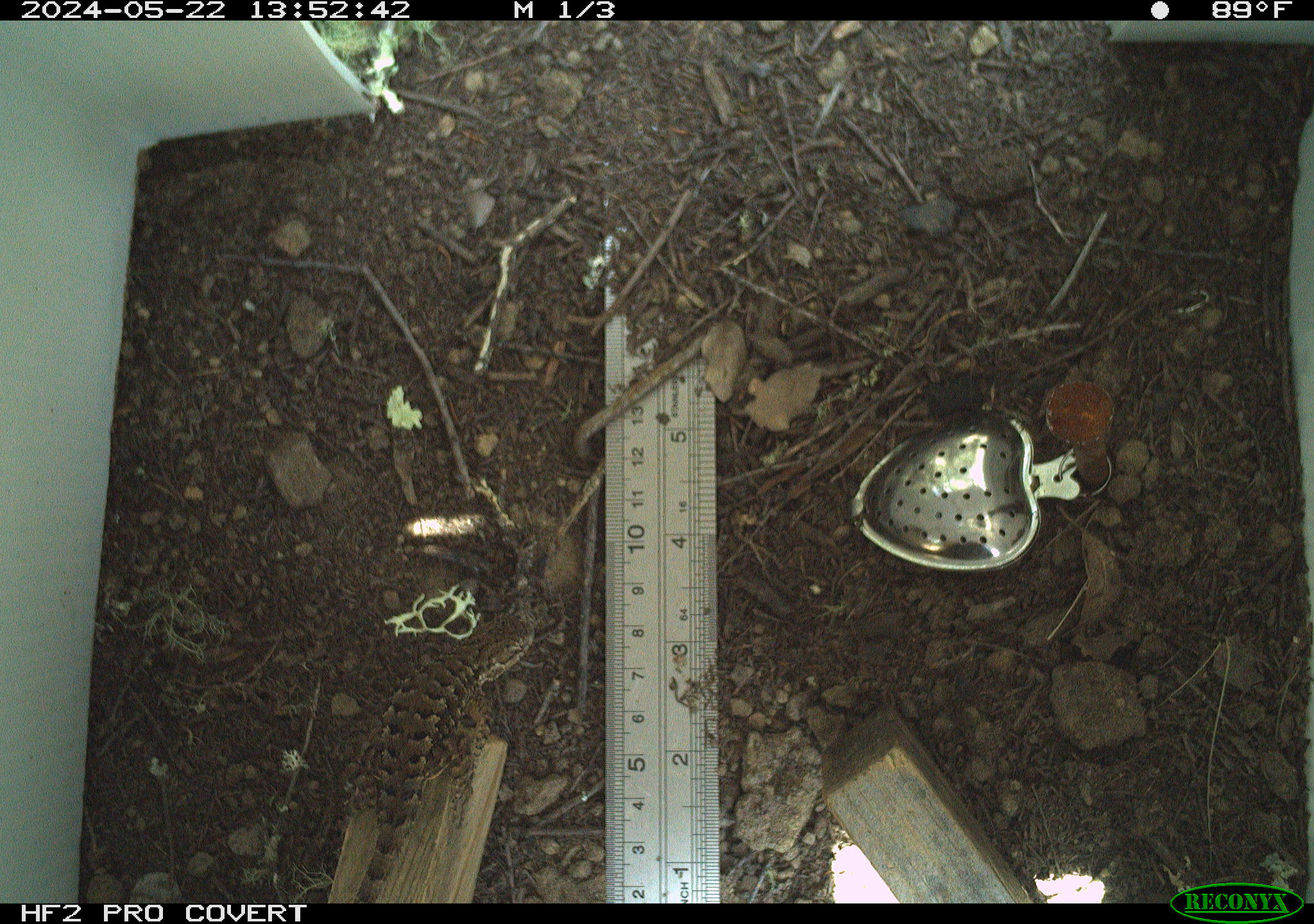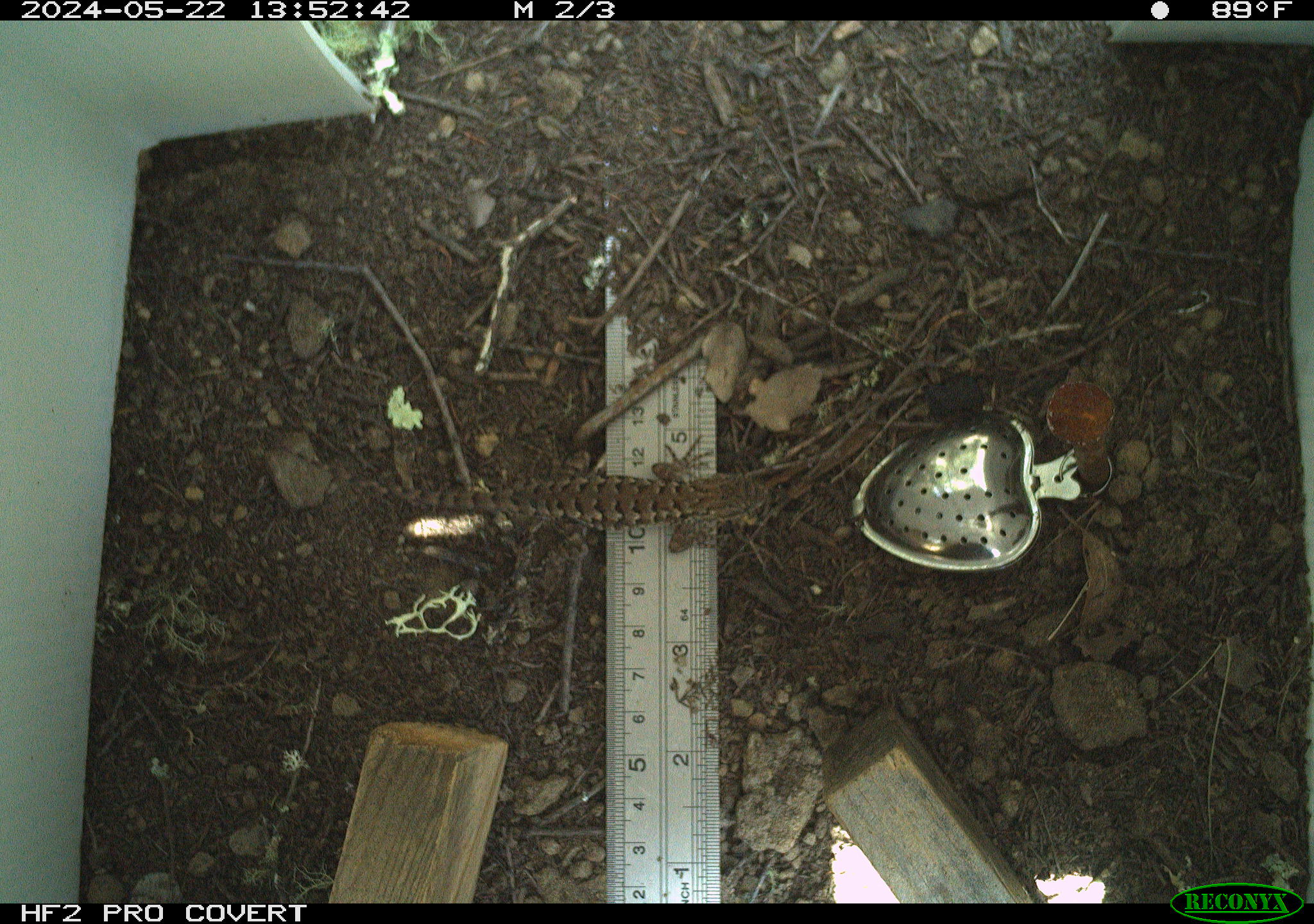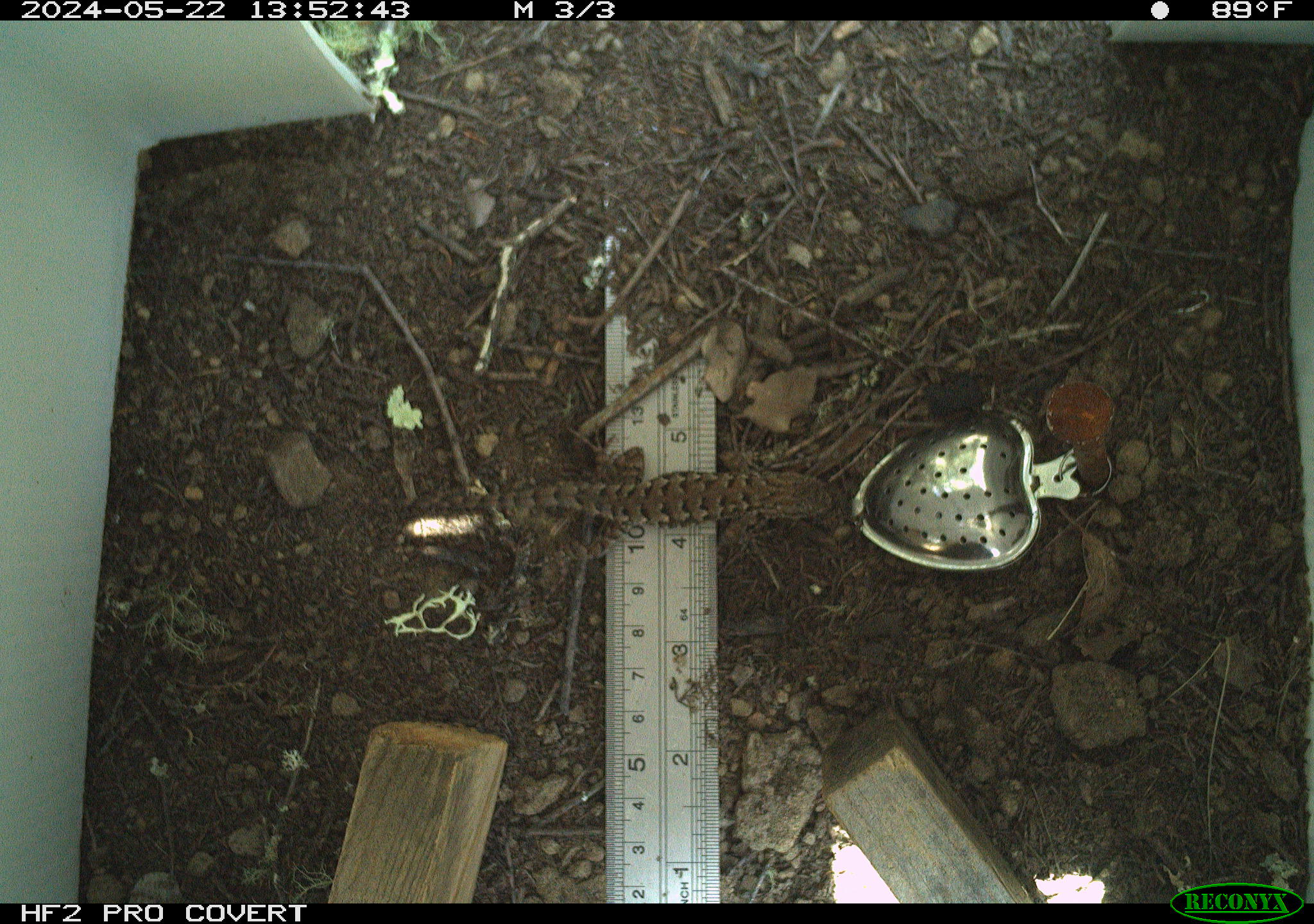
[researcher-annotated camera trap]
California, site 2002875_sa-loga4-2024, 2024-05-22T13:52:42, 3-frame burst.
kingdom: Animalia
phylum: Chordata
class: Reptilia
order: Squamata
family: Phrynosomatidae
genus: Sceloporus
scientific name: Sceloporus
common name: spiny lizards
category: sceloporus species